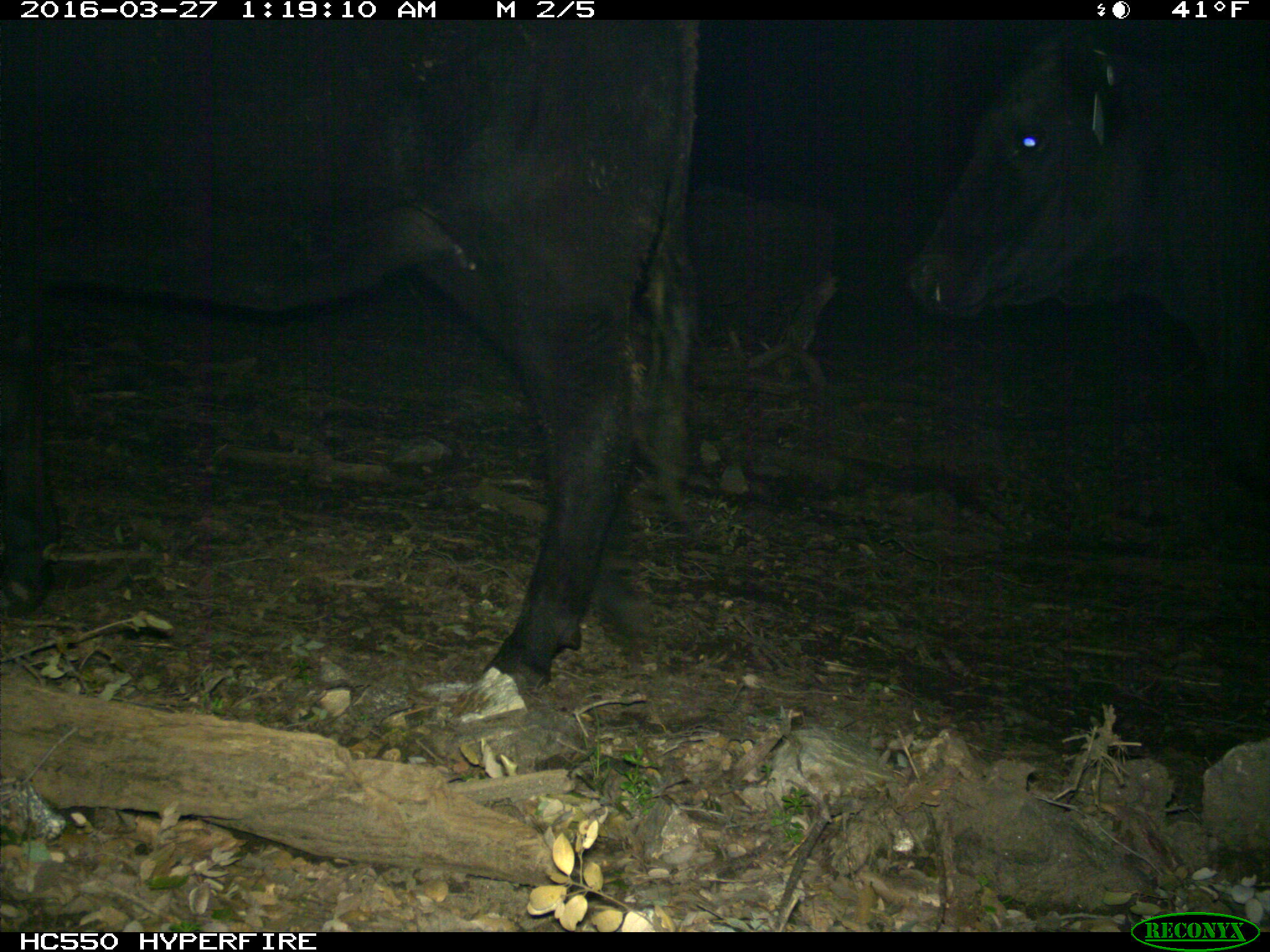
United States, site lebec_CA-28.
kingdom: Animalia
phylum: Chordata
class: Mammalia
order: Artiodactyla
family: Bovidae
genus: Bos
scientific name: Bos taurus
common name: domestic cow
Bos taurus (domestic cow).